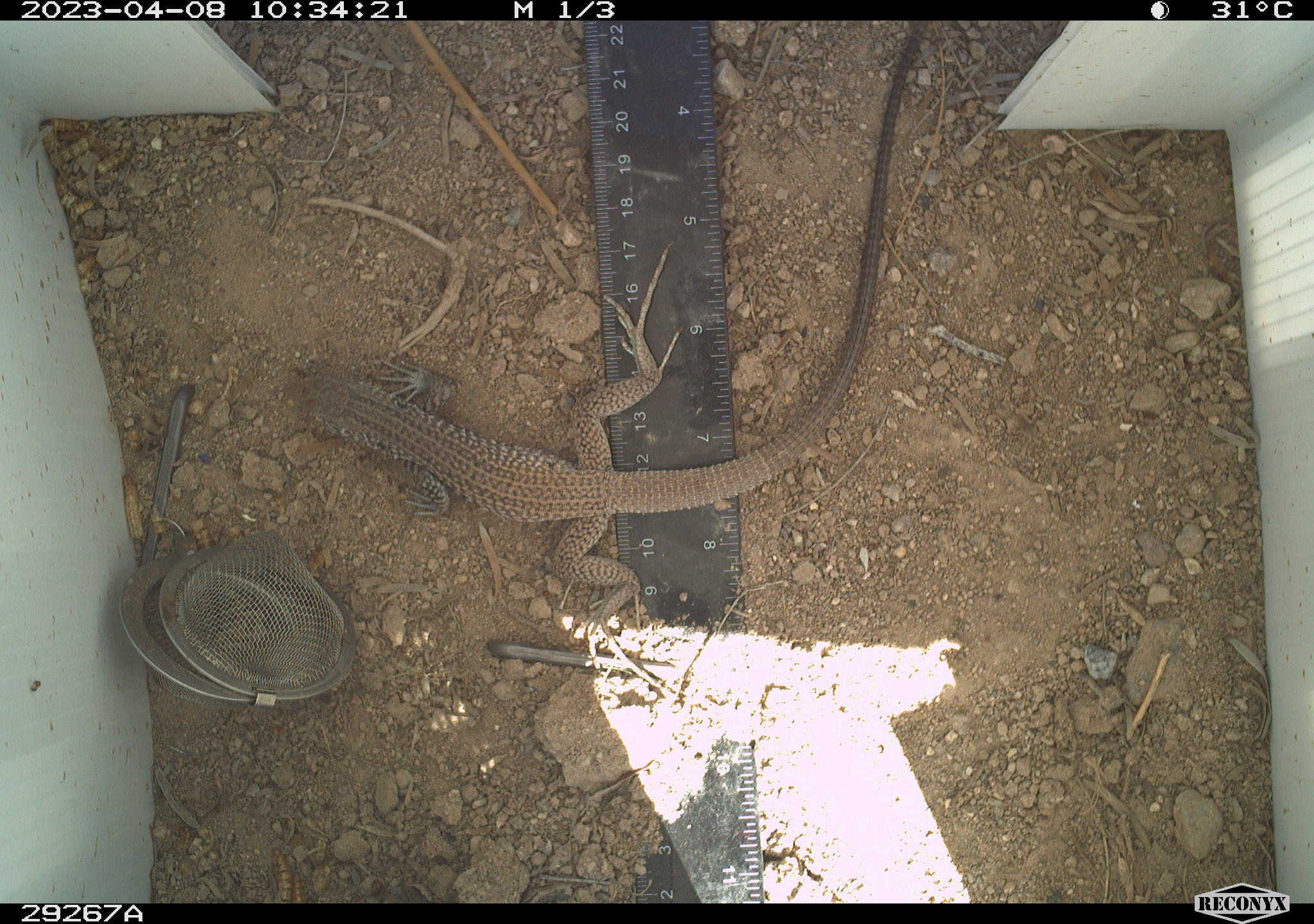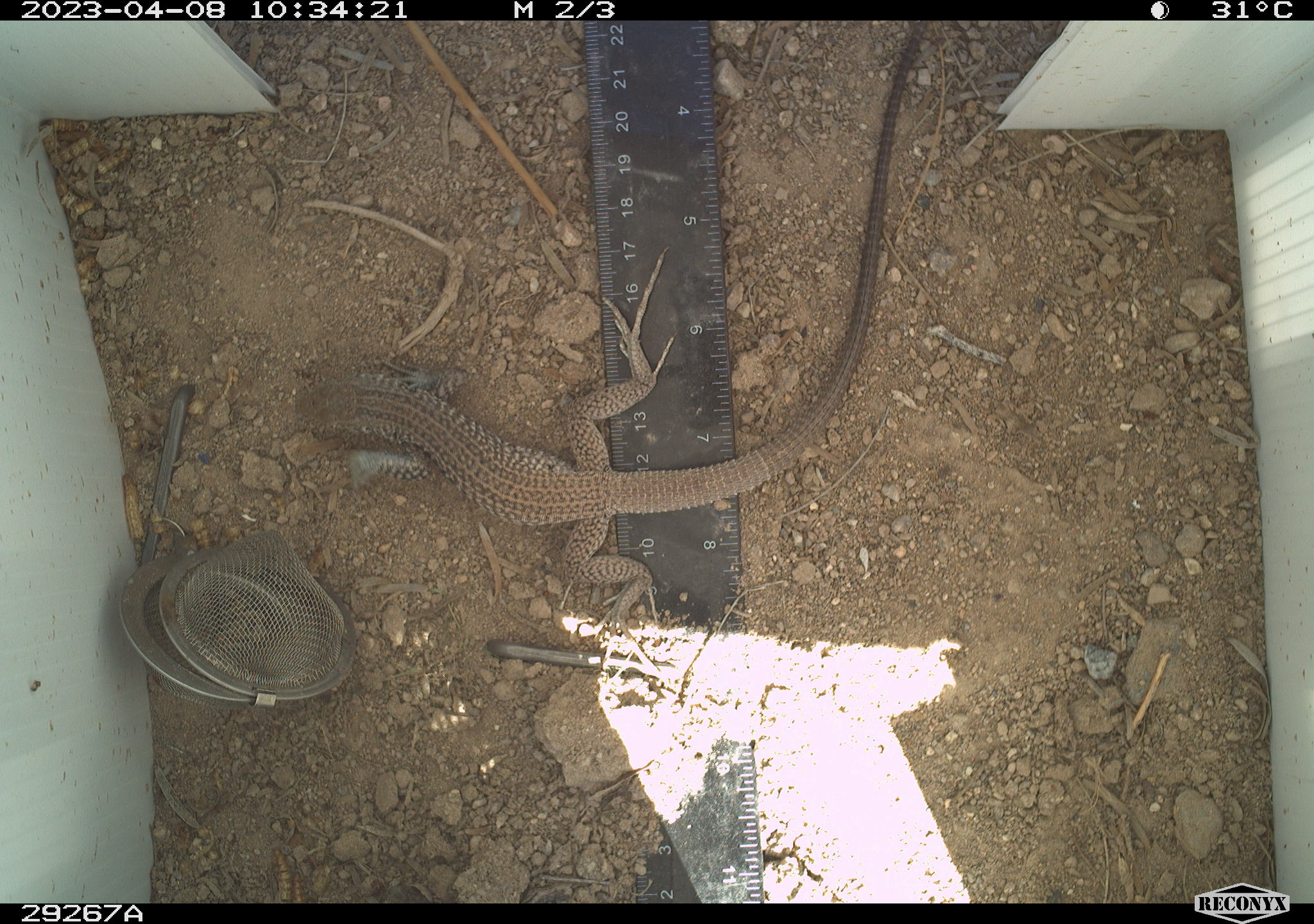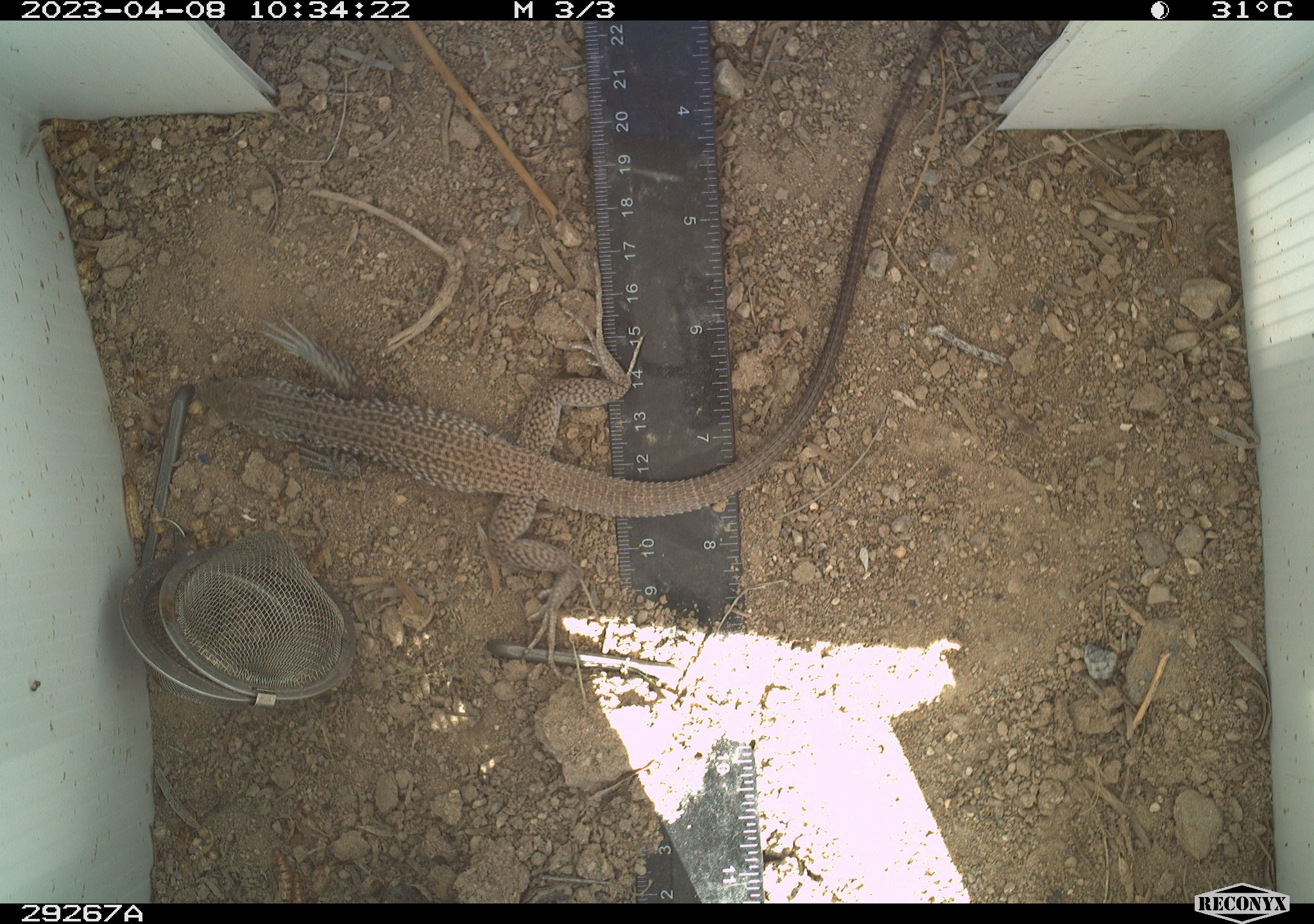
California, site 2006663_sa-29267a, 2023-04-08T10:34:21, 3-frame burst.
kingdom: Animalia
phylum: Chordata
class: Reptilia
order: Squamata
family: Teiidae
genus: Aspidoscelis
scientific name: Aspidoscelis tigris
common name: western whiptail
Western whiptail (Aspidoscelis tigris).